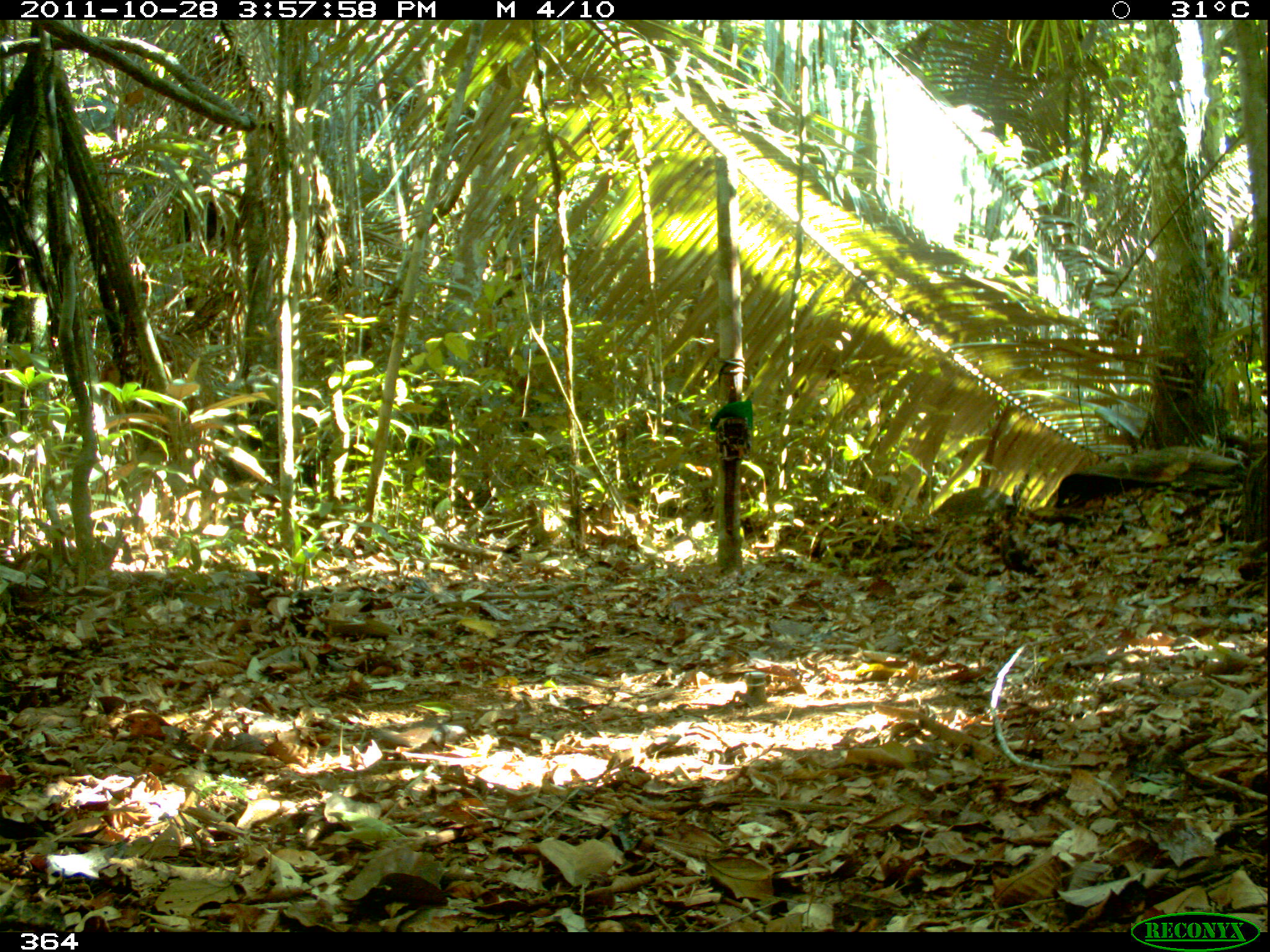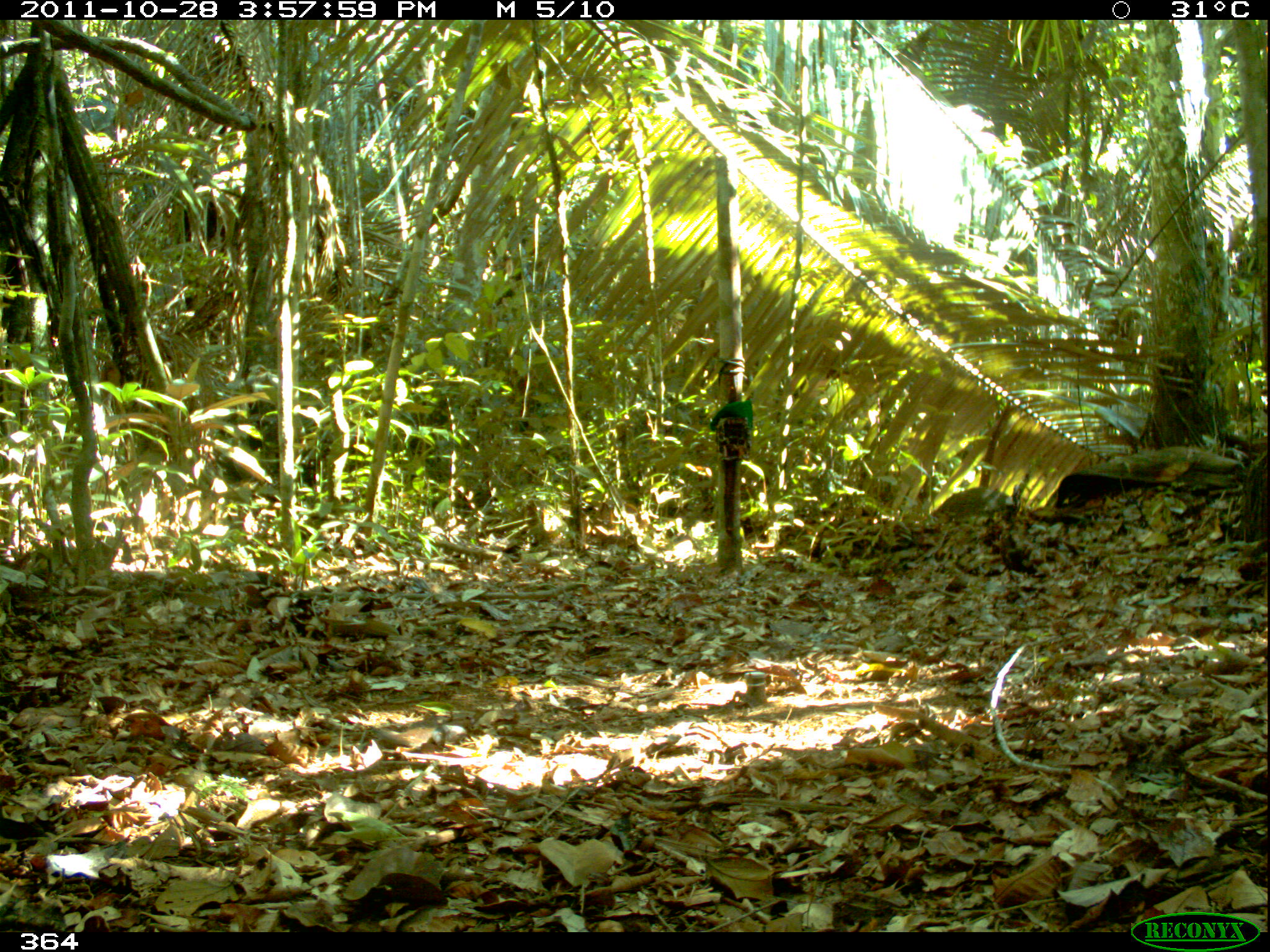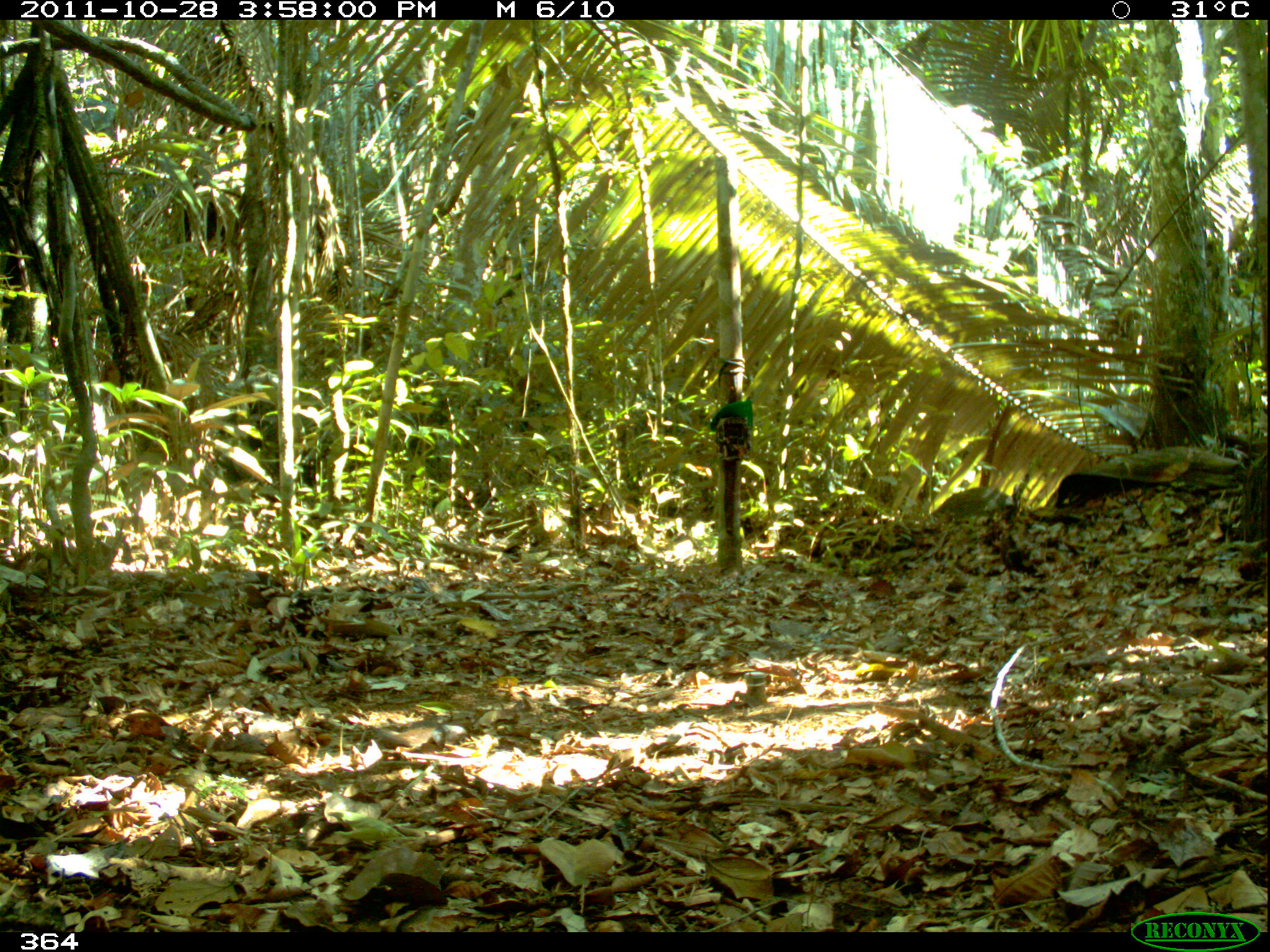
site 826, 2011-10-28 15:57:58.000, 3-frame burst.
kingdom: Animalia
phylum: Chordata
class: Mammalia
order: Rodentia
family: Dasyproctidae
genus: Dasyprocta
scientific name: Dasyprocta punctata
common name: central american agouti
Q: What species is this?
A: Dasyprocta punctata (central american agouti).